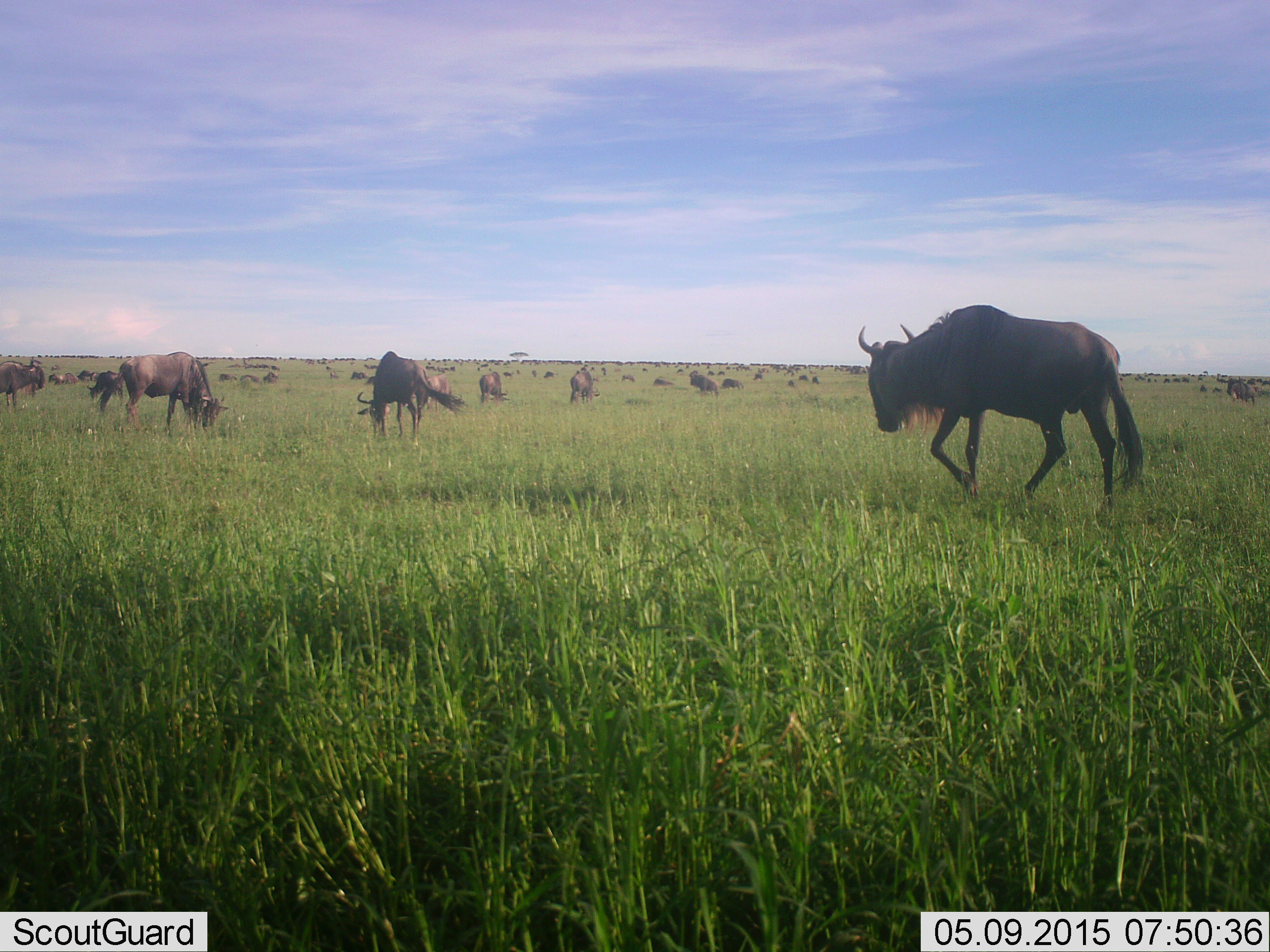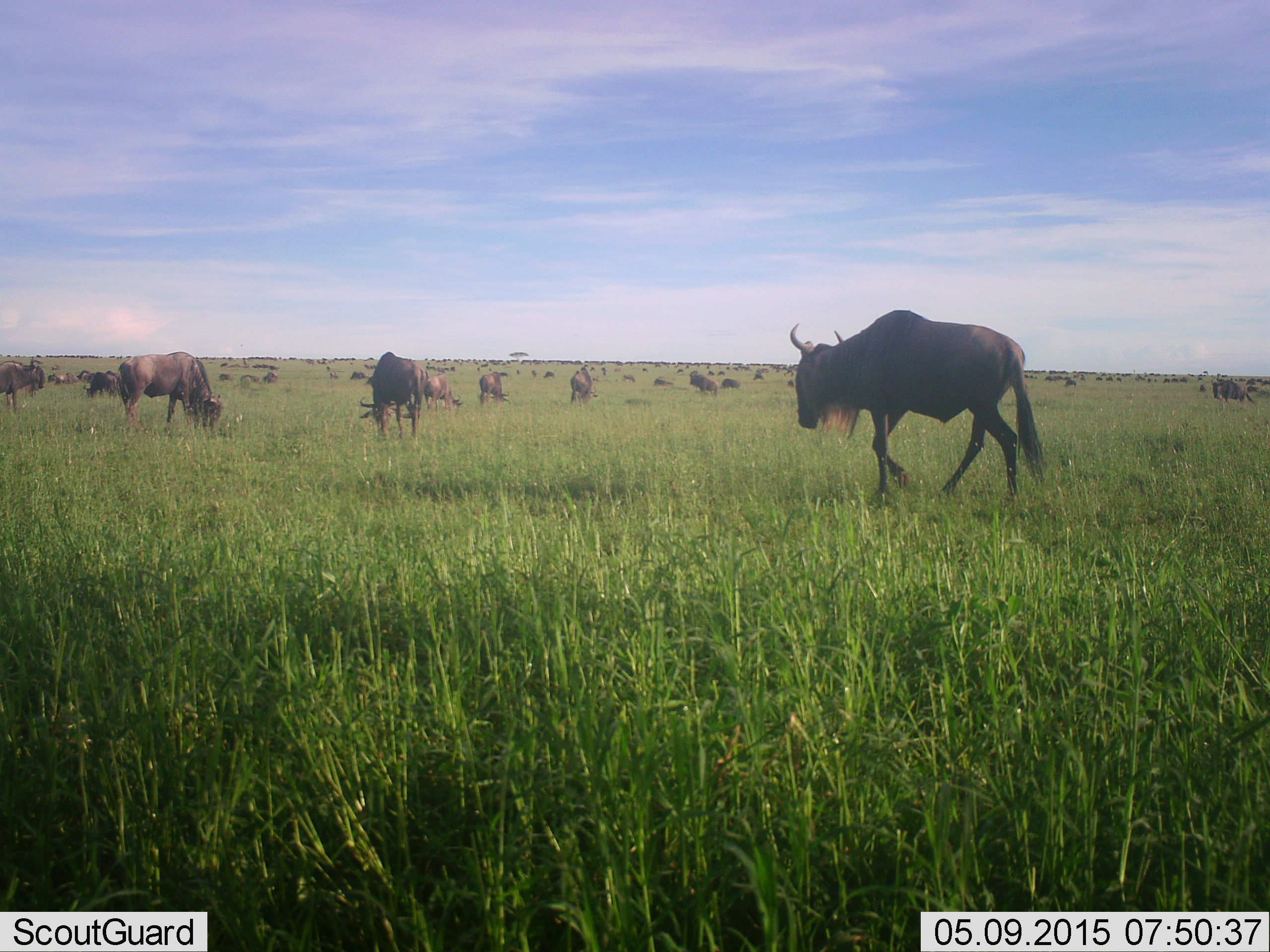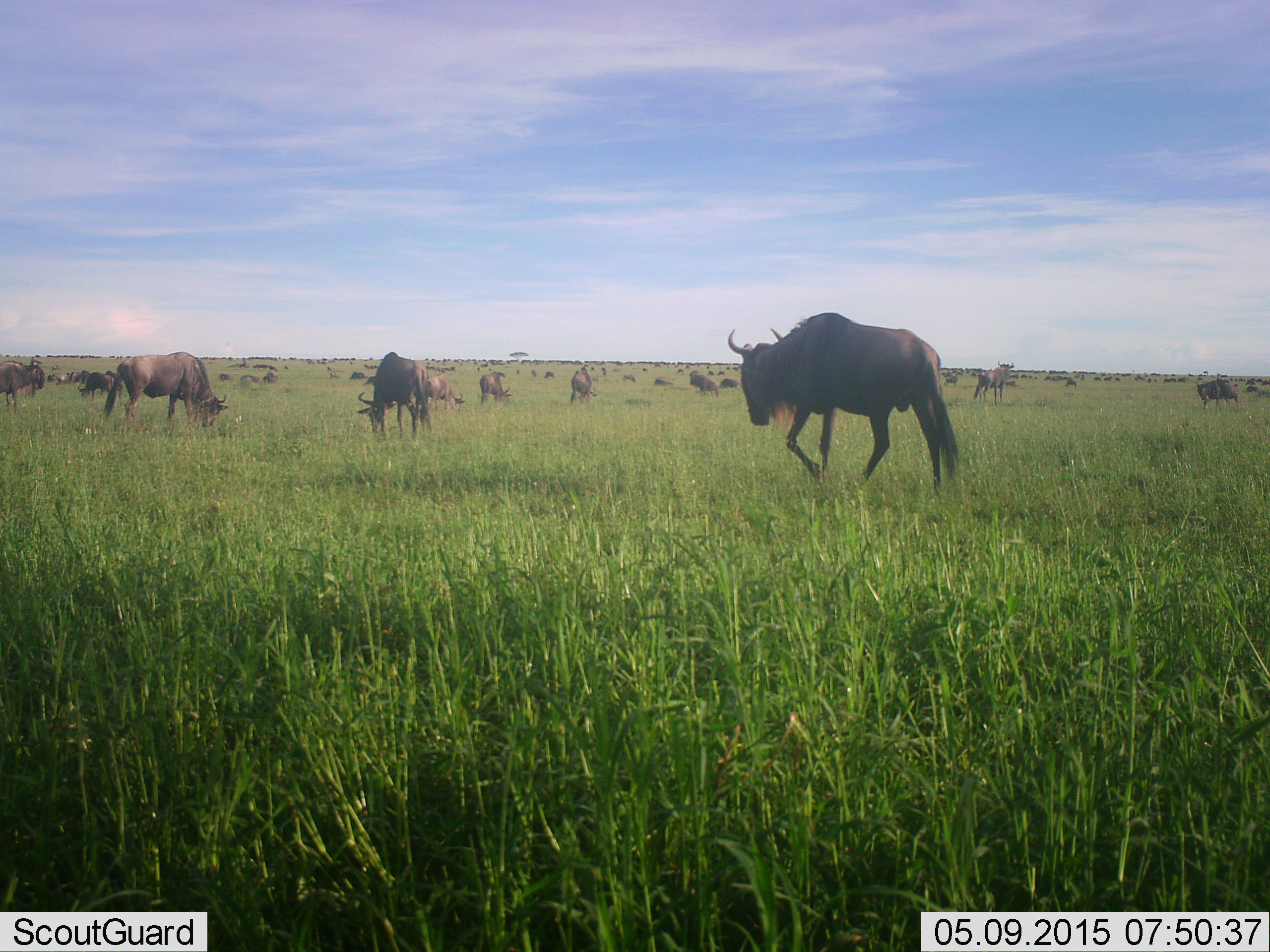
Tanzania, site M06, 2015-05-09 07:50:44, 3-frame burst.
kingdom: Animalia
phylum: Chordata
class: Mammalia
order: Artiodactyla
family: Bovidae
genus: Connochaetes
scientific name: Connochaetes taurinus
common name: blue wildebeest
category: wildebeest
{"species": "wildebeest (blue wildebeest) (Connochaetes taurinus)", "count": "51+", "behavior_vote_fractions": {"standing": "60%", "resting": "40%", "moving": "90%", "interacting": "20%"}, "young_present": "0%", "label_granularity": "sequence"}